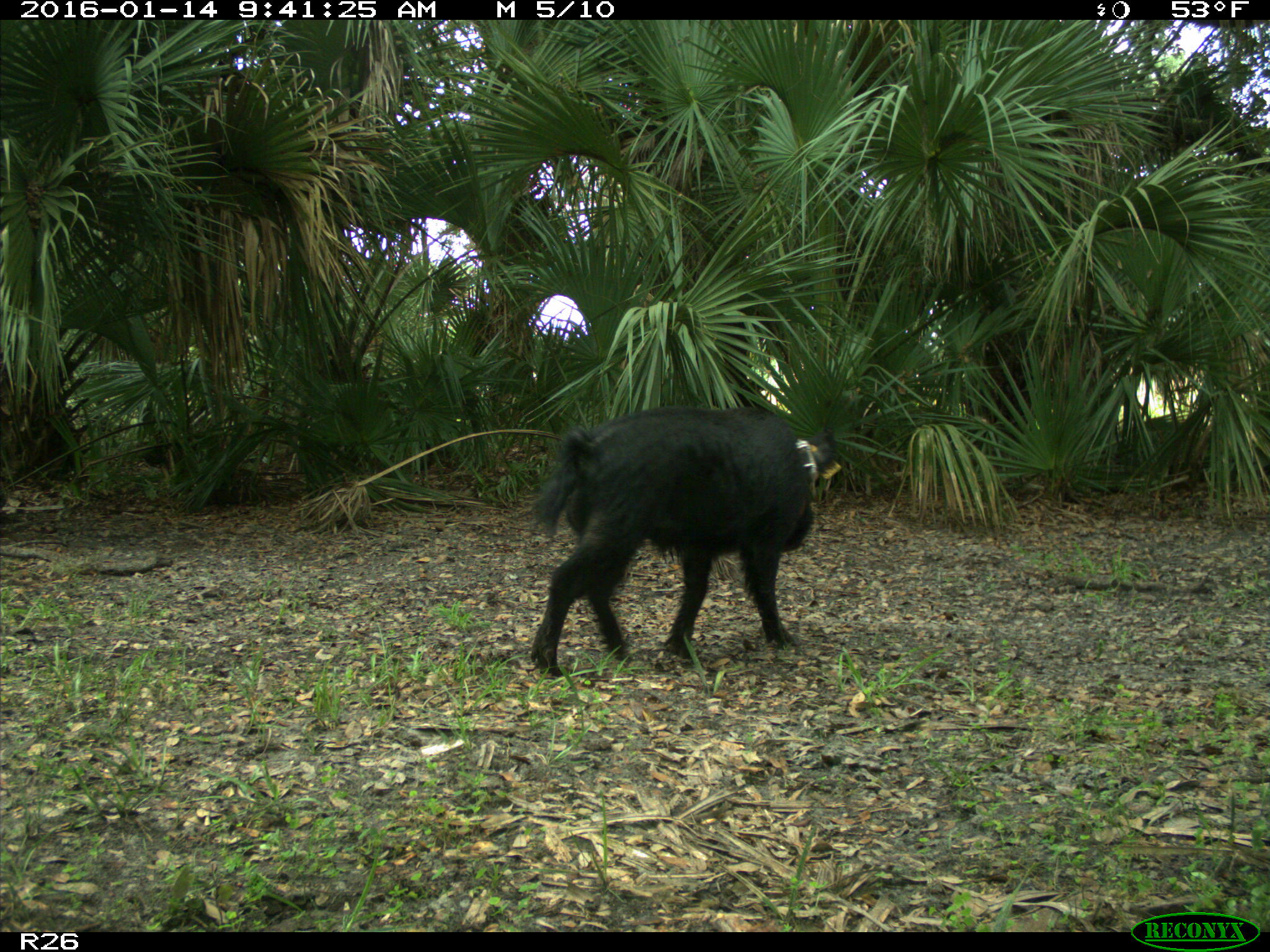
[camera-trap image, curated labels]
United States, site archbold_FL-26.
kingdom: Animalia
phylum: Chordata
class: Mammalia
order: Artiodactyla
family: Suidae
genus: Sus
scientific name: Sus scrofa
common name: wild boar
Sus scrofa (wild boar).